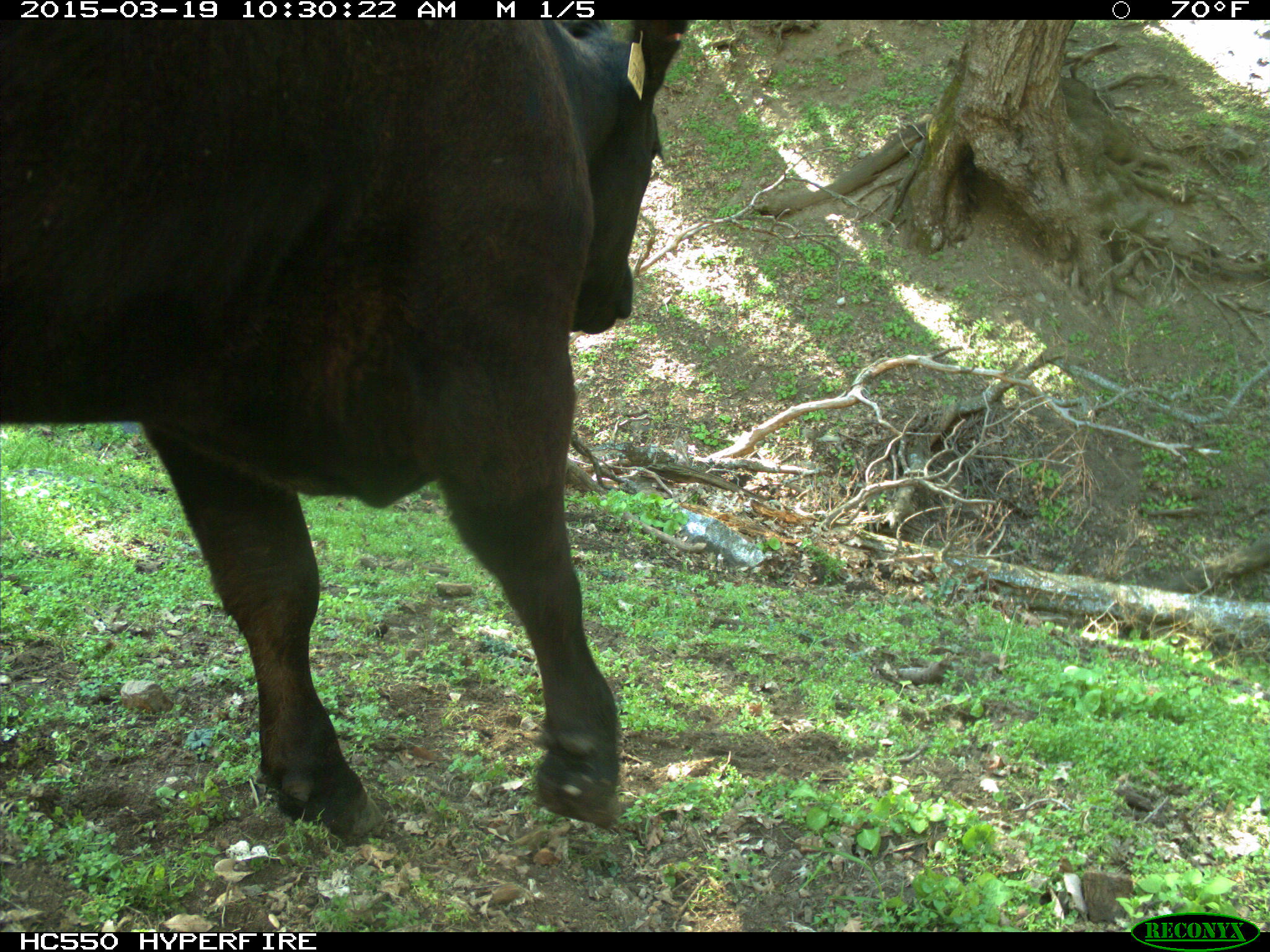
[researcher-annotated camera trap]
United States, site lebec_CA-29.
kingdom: Animalia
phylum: Chordata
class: Mammalia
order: Artiodactyla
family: Bovidae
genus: Bos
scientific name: Bos taurus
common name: domestic cow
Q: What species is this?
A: Bos taurus (domestic cow).